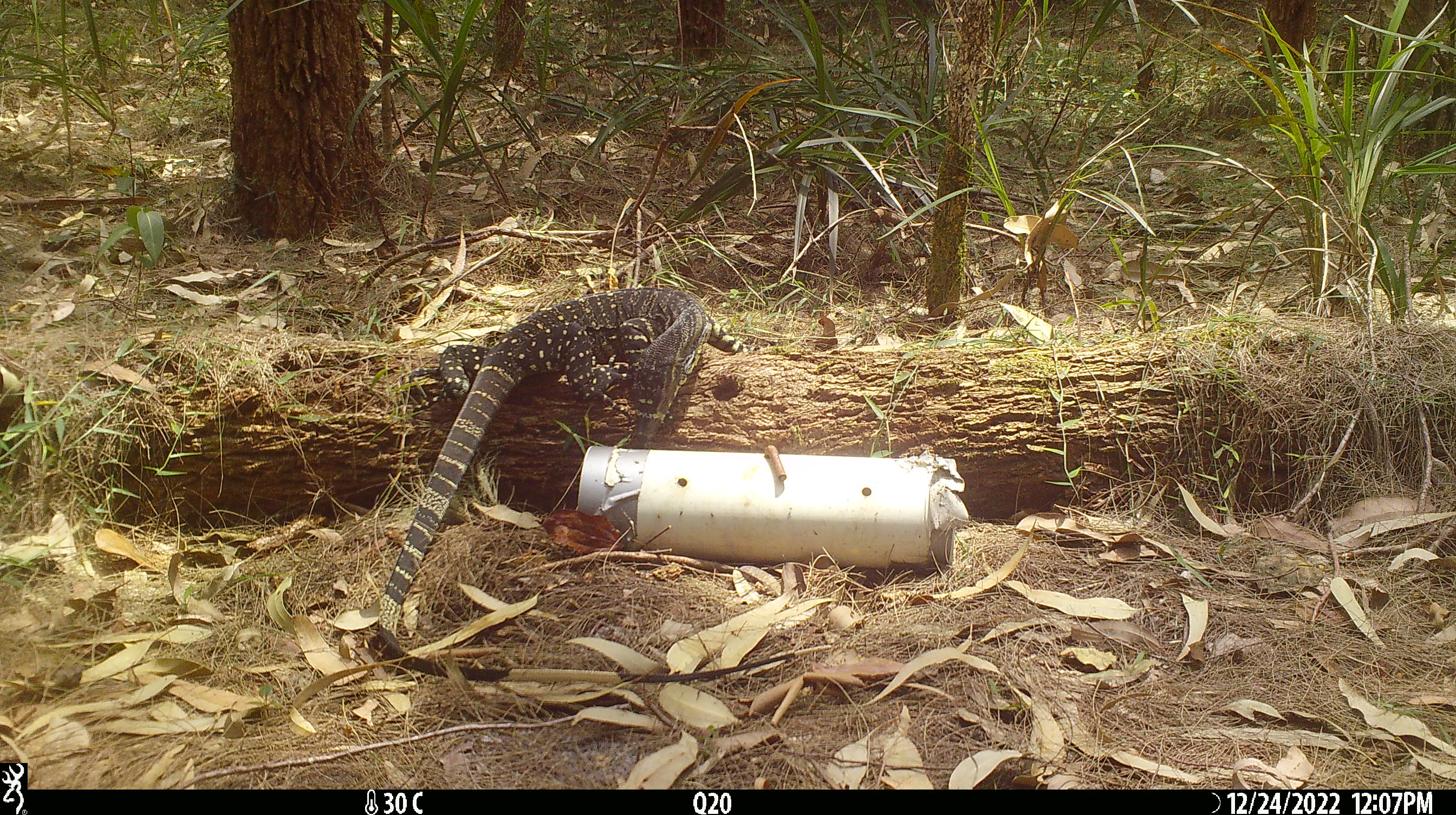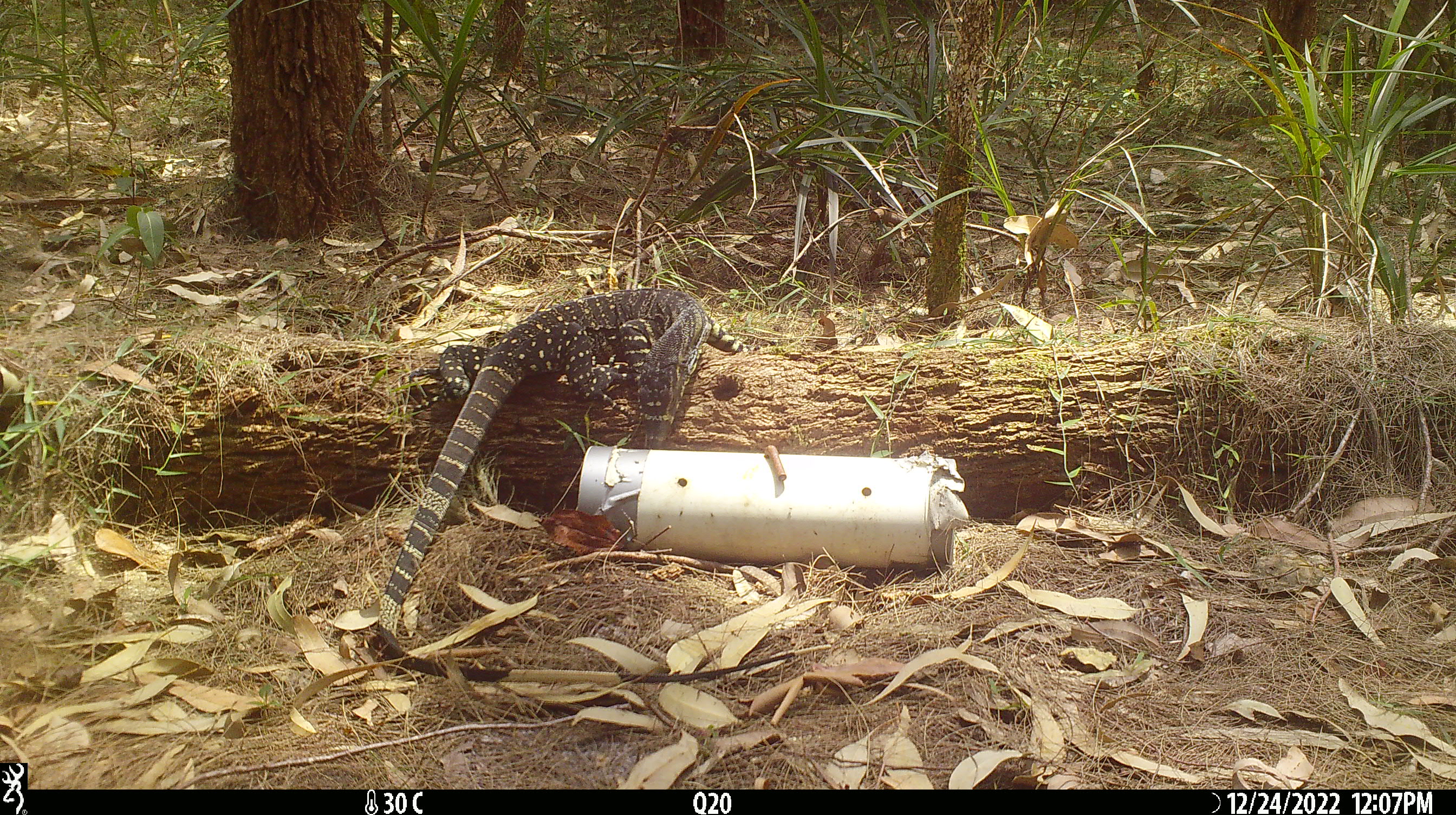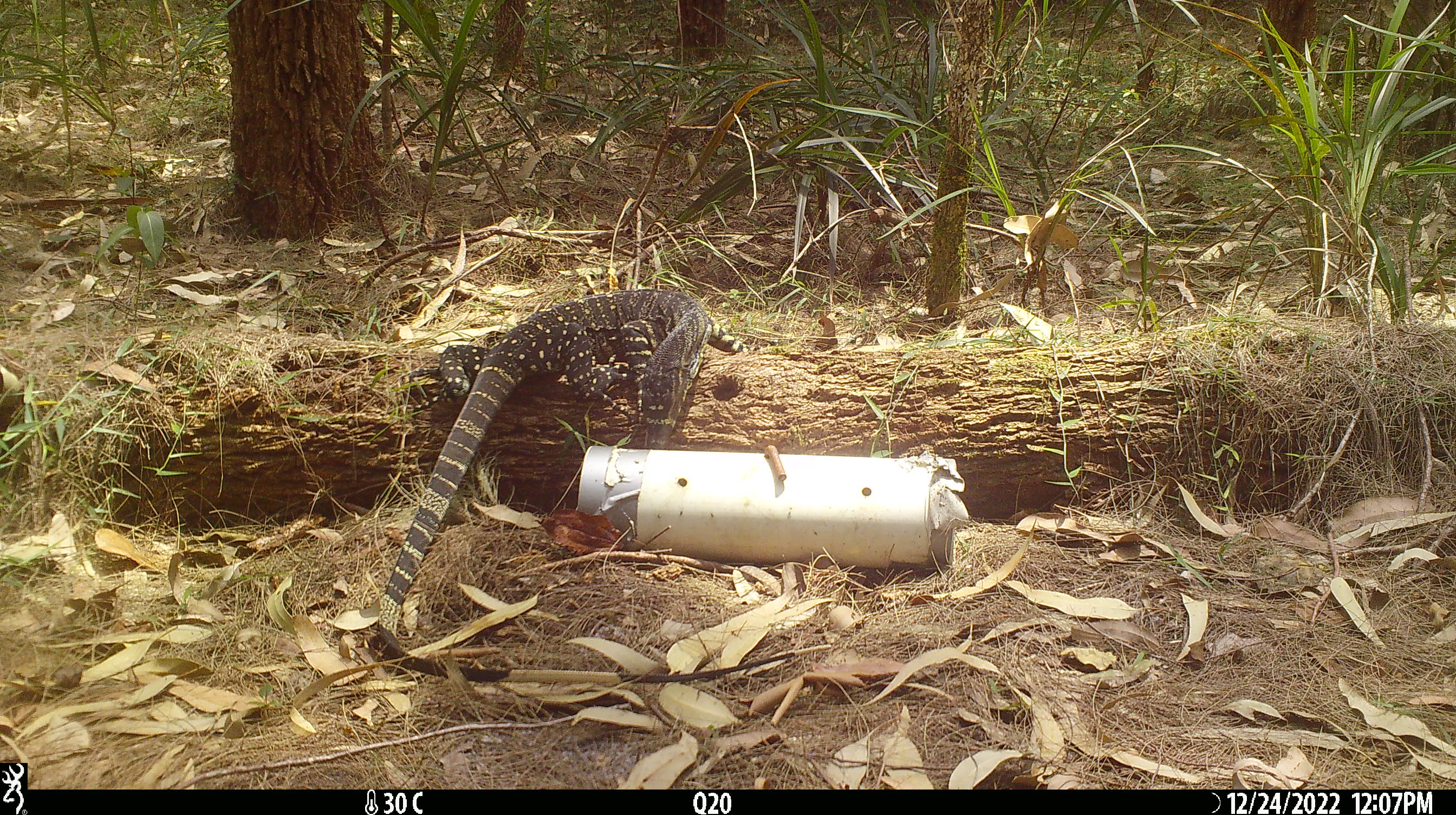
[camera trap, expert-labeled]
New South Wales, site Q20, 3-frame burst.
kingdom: Animalia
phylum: Chordata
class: Reptilia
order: Squamata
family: Varanidae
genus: Varanus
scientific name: Varanus varius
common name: lace monitor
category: goanna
Goanna (lace monitor) (Varanus varius).